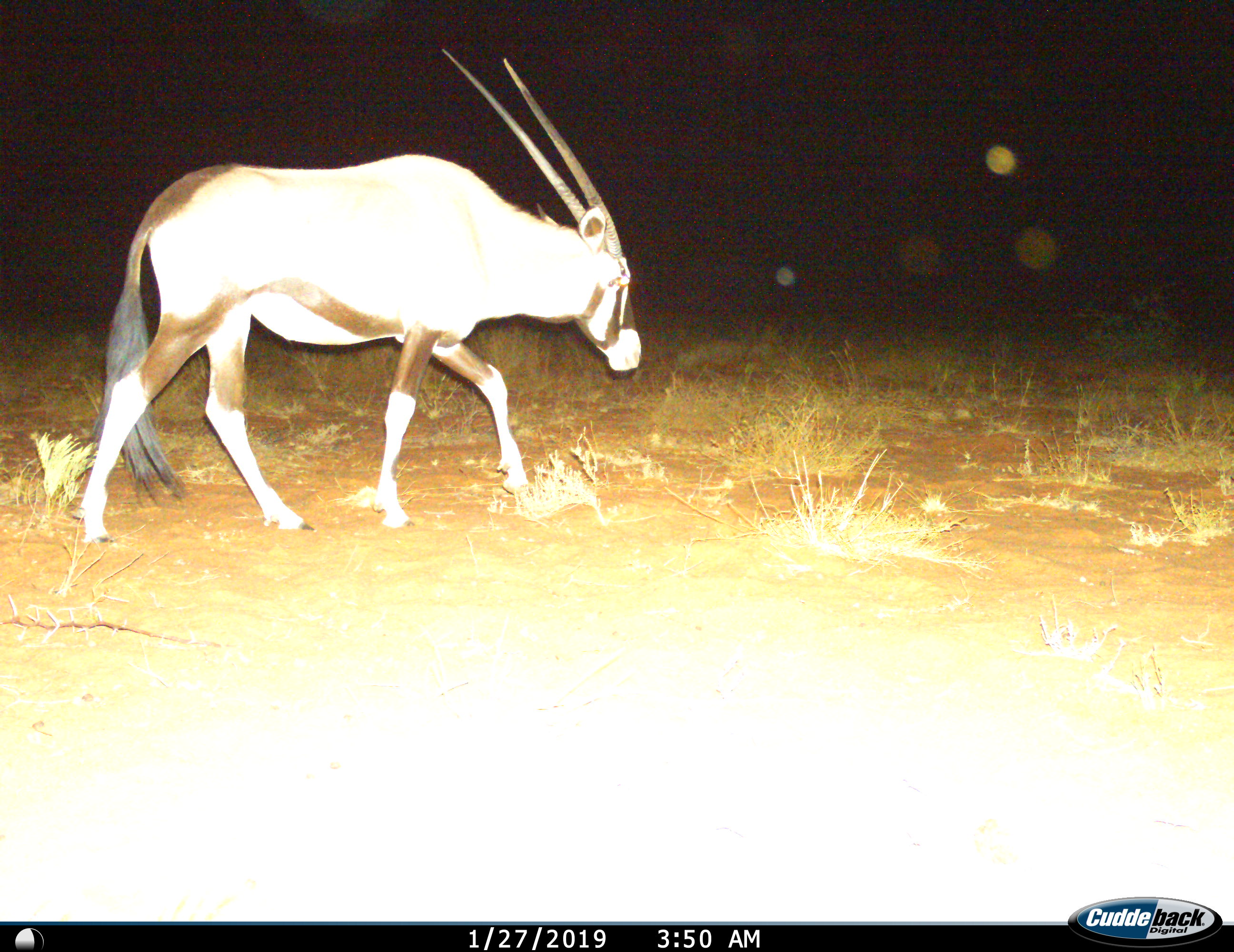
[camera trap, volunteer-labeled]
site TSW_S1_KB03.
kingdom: Animalia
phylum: Chordata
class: Mammalia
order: Artiodactyla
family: Bovidae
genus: Oryx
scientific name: Oryx gazella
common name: gemsbok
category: oryx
Oryx (gemsbok) (Oryx gazella), count 1. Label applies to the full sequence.